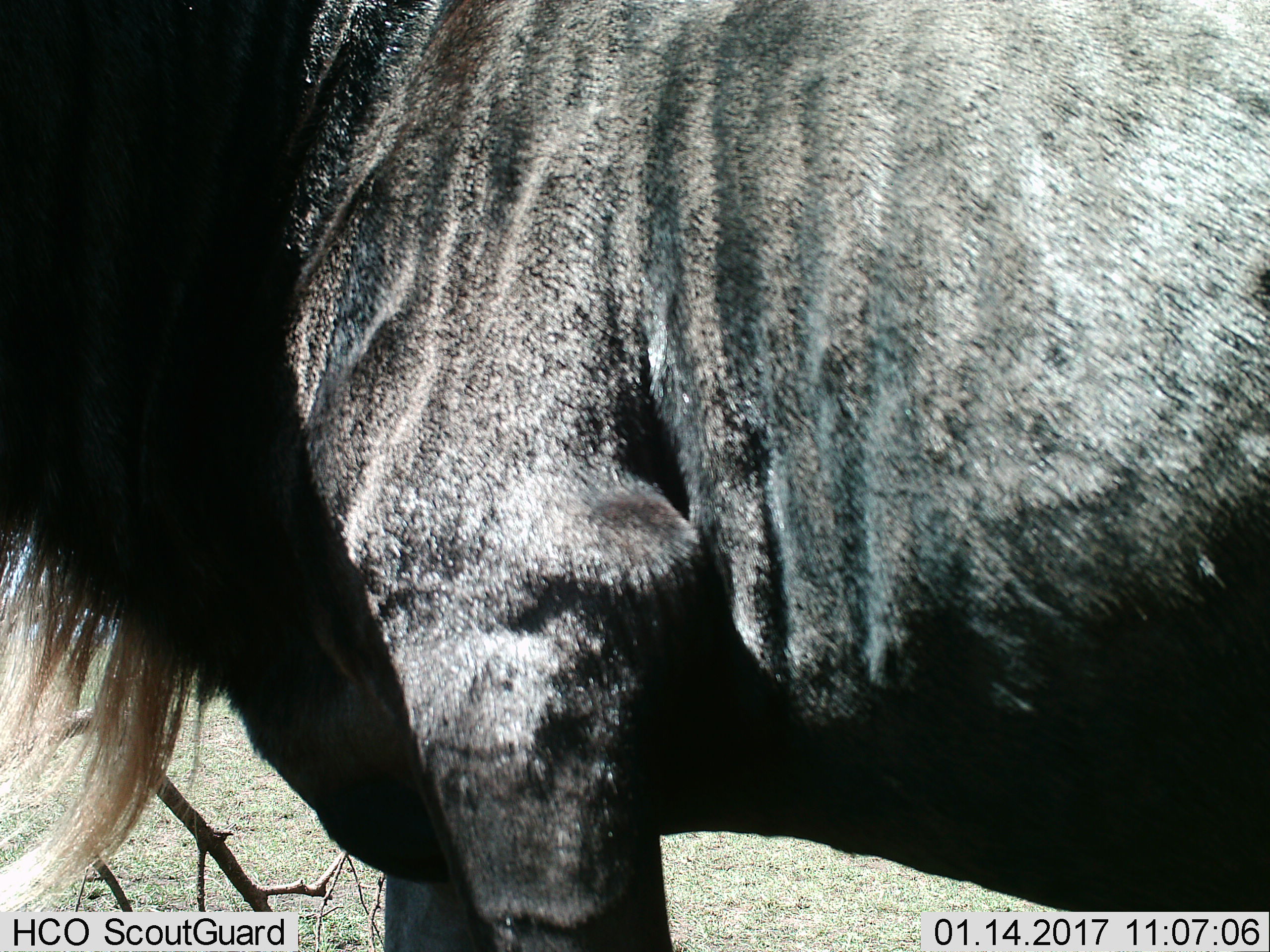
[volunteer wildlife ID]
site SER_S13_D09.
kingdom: Animalia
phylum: Chordata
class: Mammalia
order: Artiodactyla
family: Bovidae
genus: Connochaetes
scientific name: Connochaetes taurinus taurinus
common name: blue wildebeest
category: wildebeestblue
Wildebeestblue (blue wildebeest) (Connochaetes taurinus taurinus), count 1. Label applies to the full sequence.